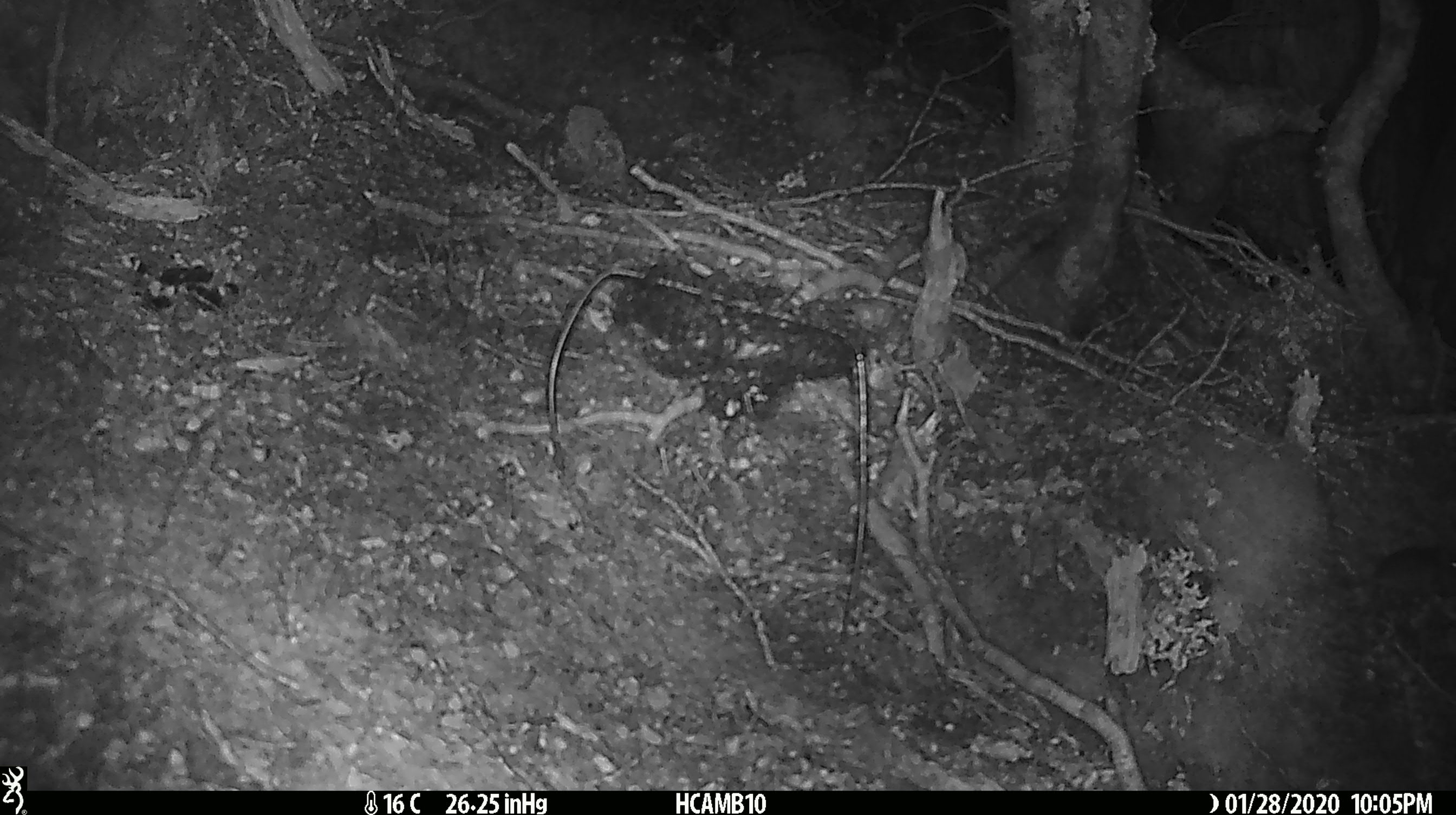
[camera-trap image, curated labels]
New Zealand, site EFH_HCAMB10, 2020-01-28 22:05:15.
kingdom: Animalia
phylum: Chordata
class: Mammalia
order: Rodentia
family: Muridae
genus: Mus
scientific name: Mus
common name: mouse